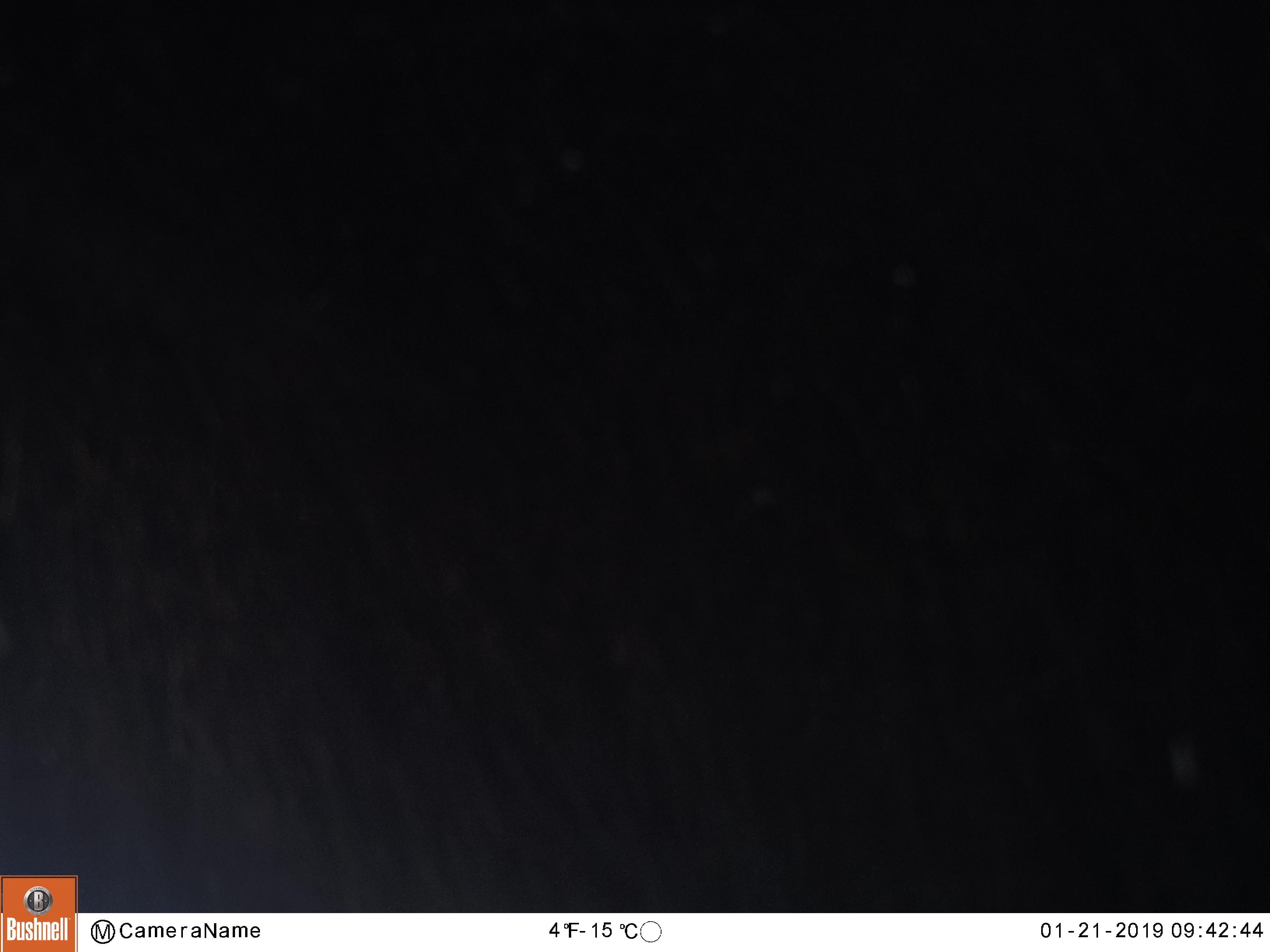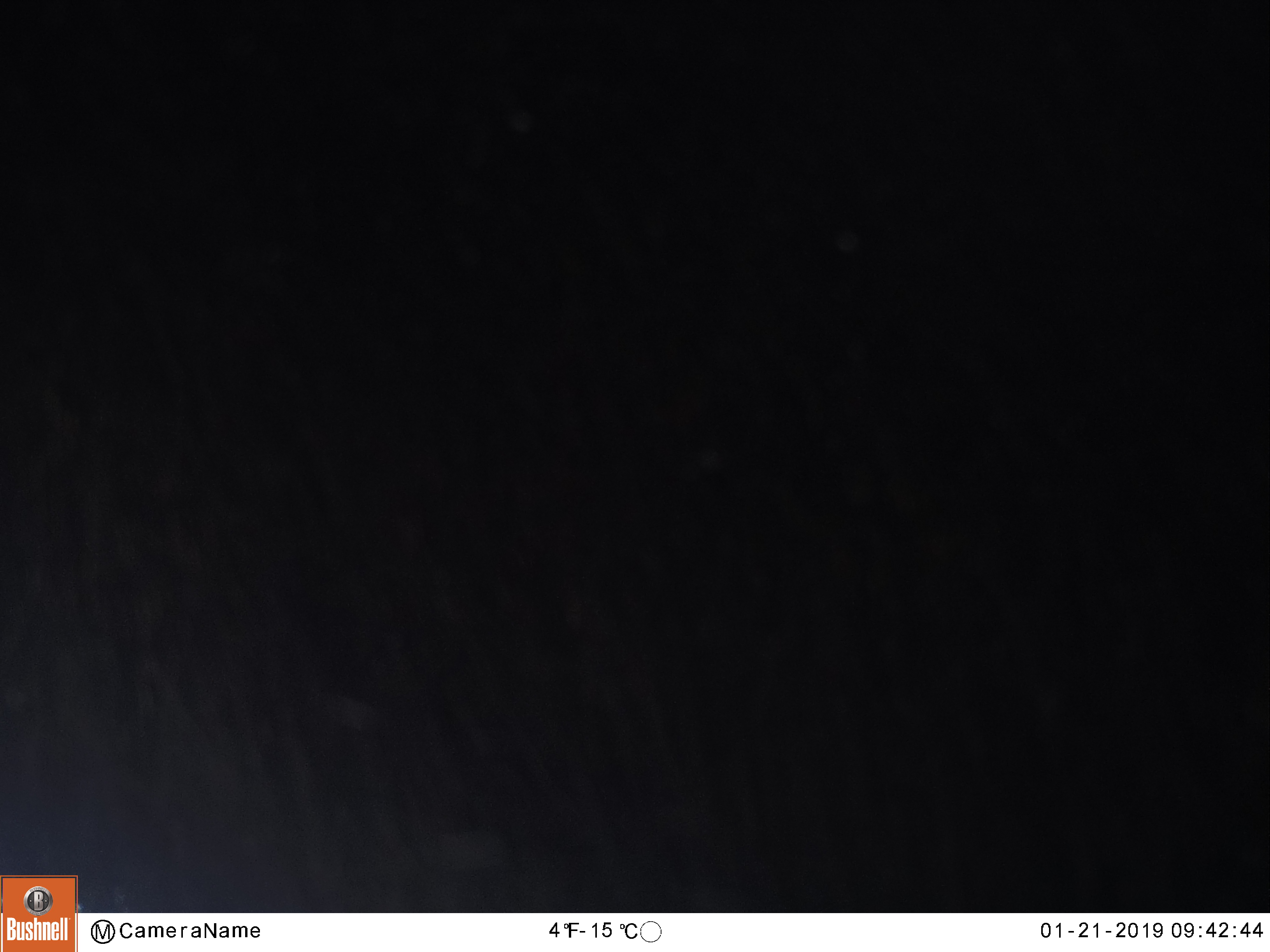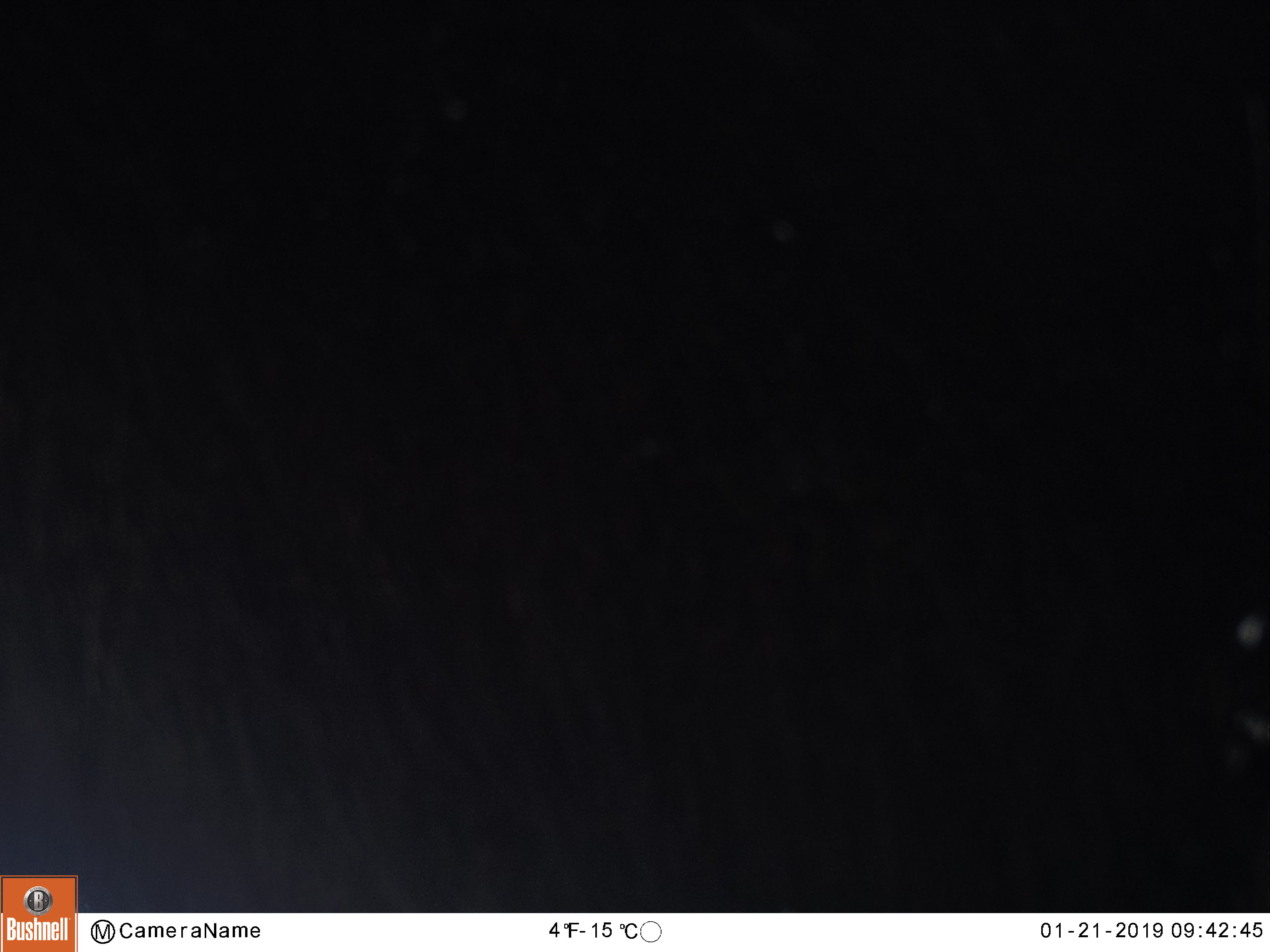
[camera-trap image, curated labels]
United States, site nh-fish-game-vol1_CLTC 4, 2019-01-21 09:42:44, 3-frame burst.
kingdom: Animalia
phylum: Chordata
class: Mammalia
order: Artiodactyla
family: Cervidae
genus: Alces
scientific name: Alces alces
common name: moose